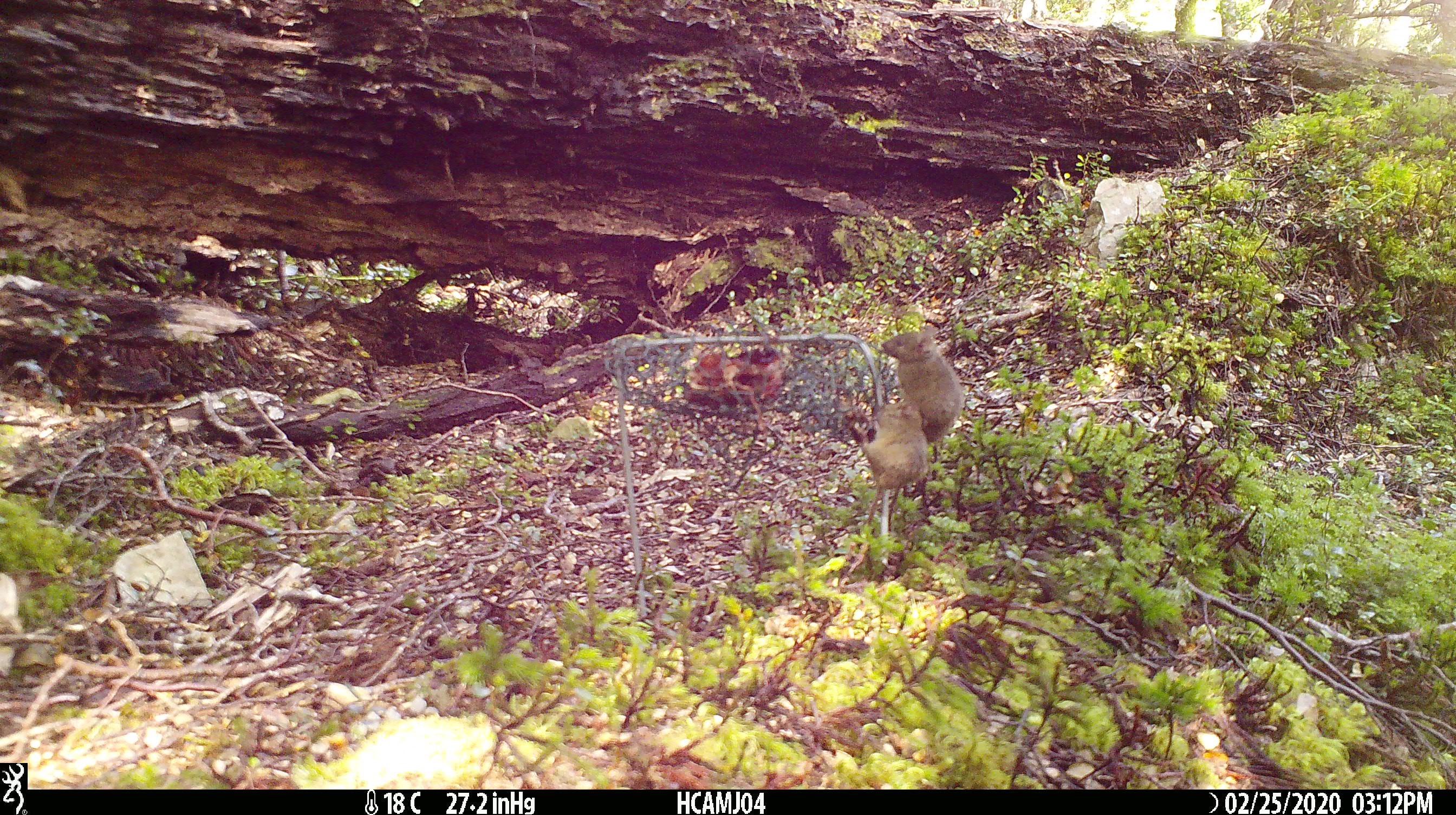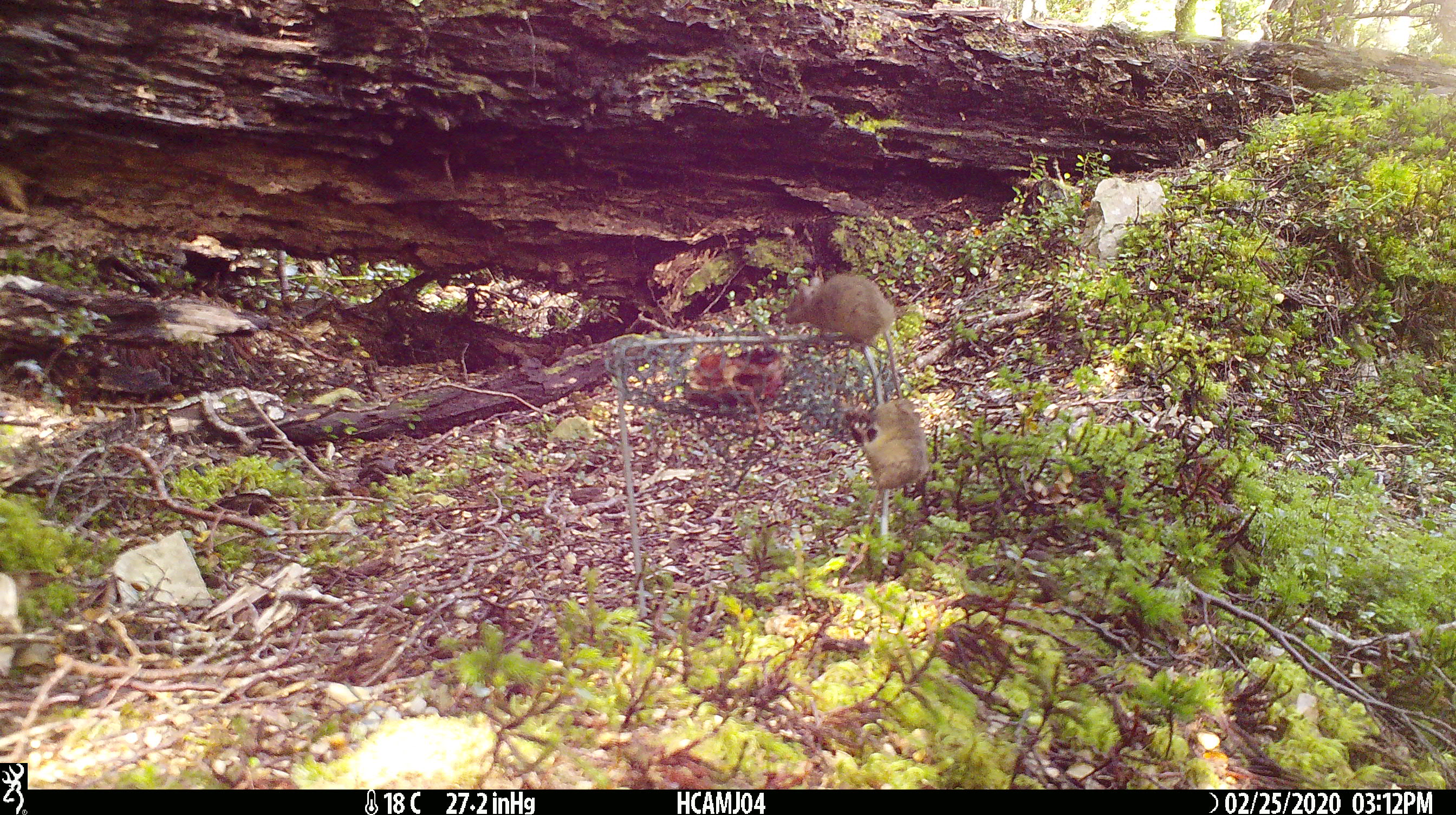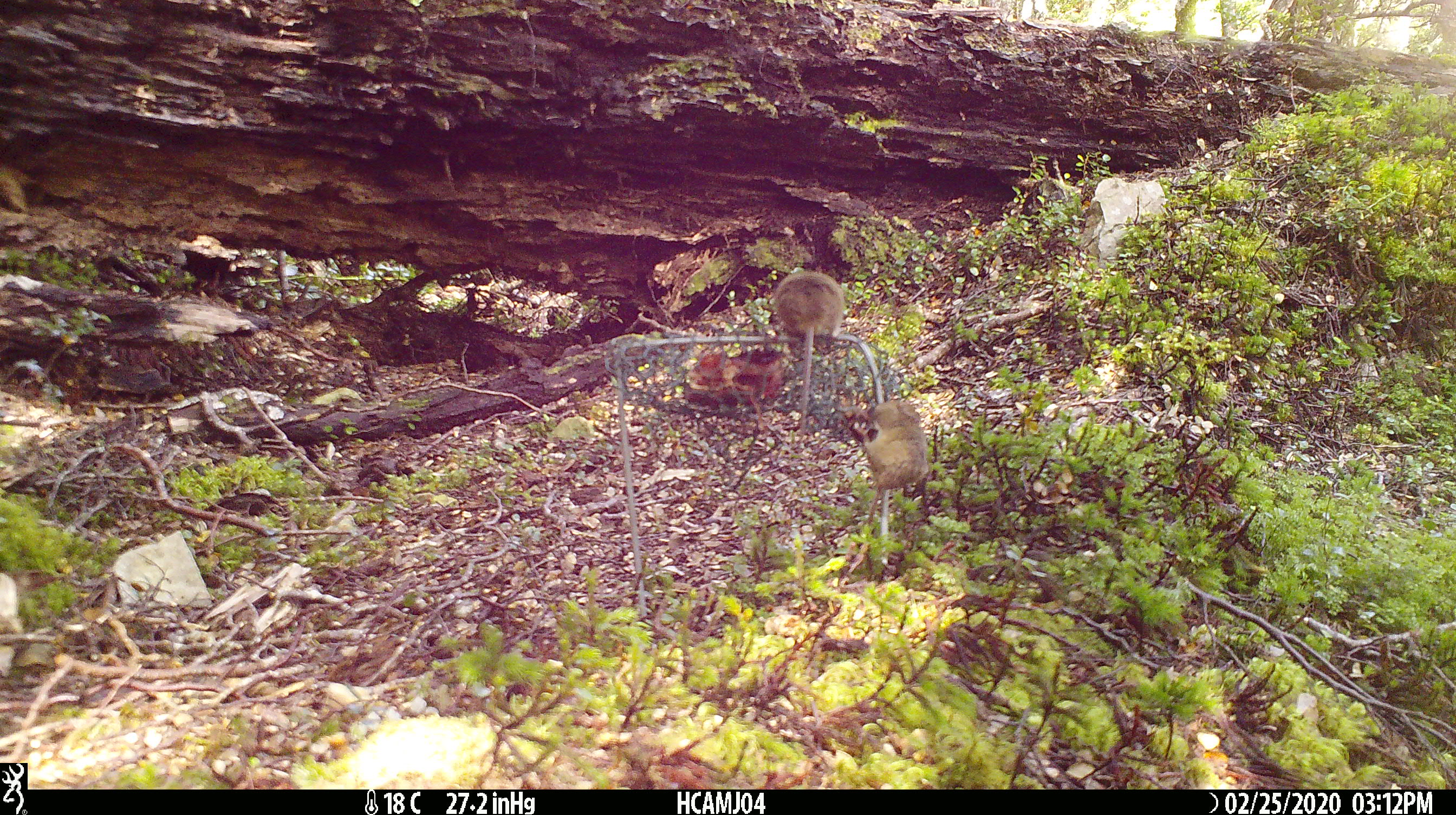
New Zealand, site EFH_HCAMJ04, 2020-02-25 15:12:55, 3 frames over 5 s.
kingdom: Animalia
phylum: Chordata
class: Mammalia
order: Rodentia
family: Muridae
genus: Mus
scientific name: Mus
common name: mouse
Mouse (Mus).